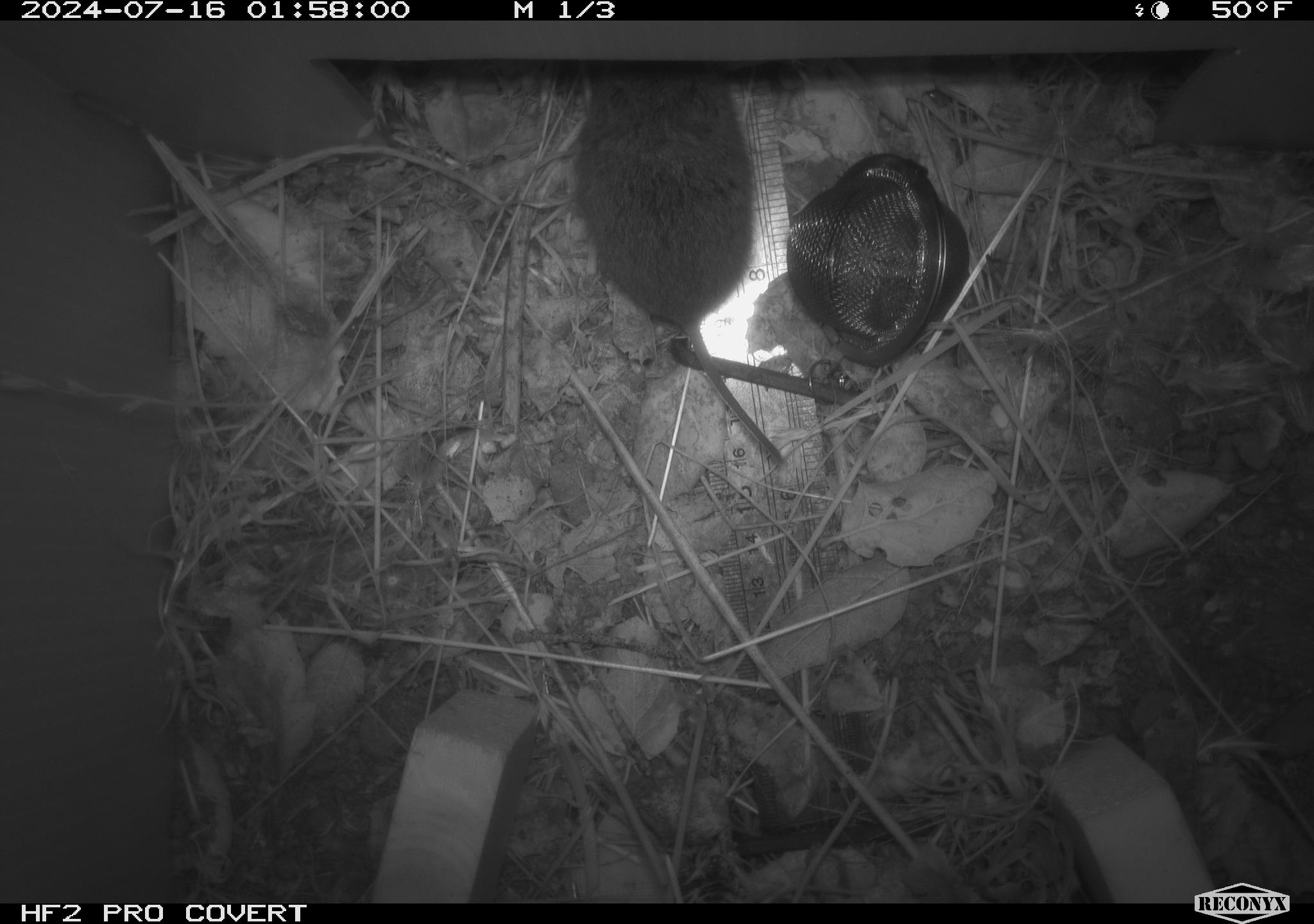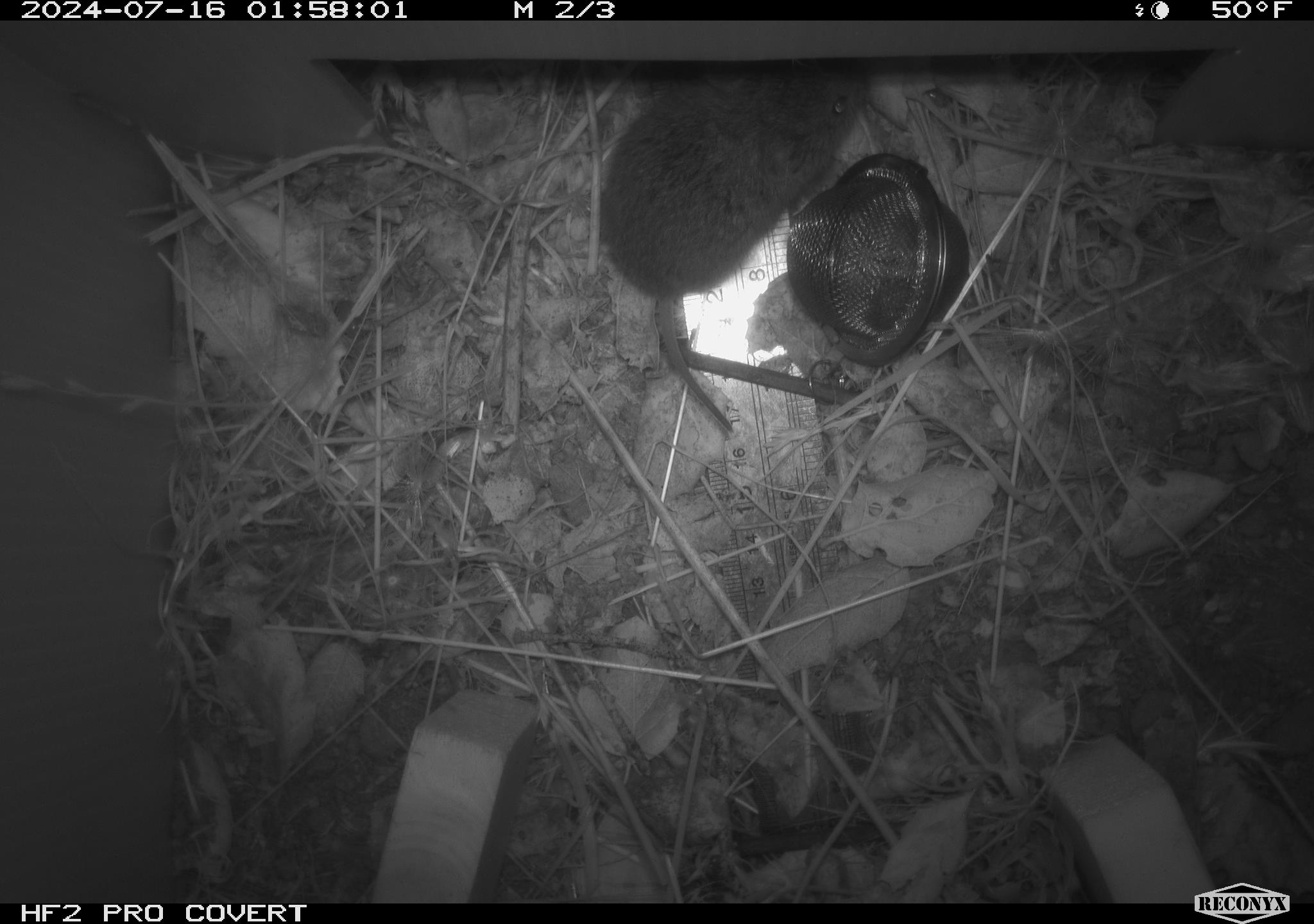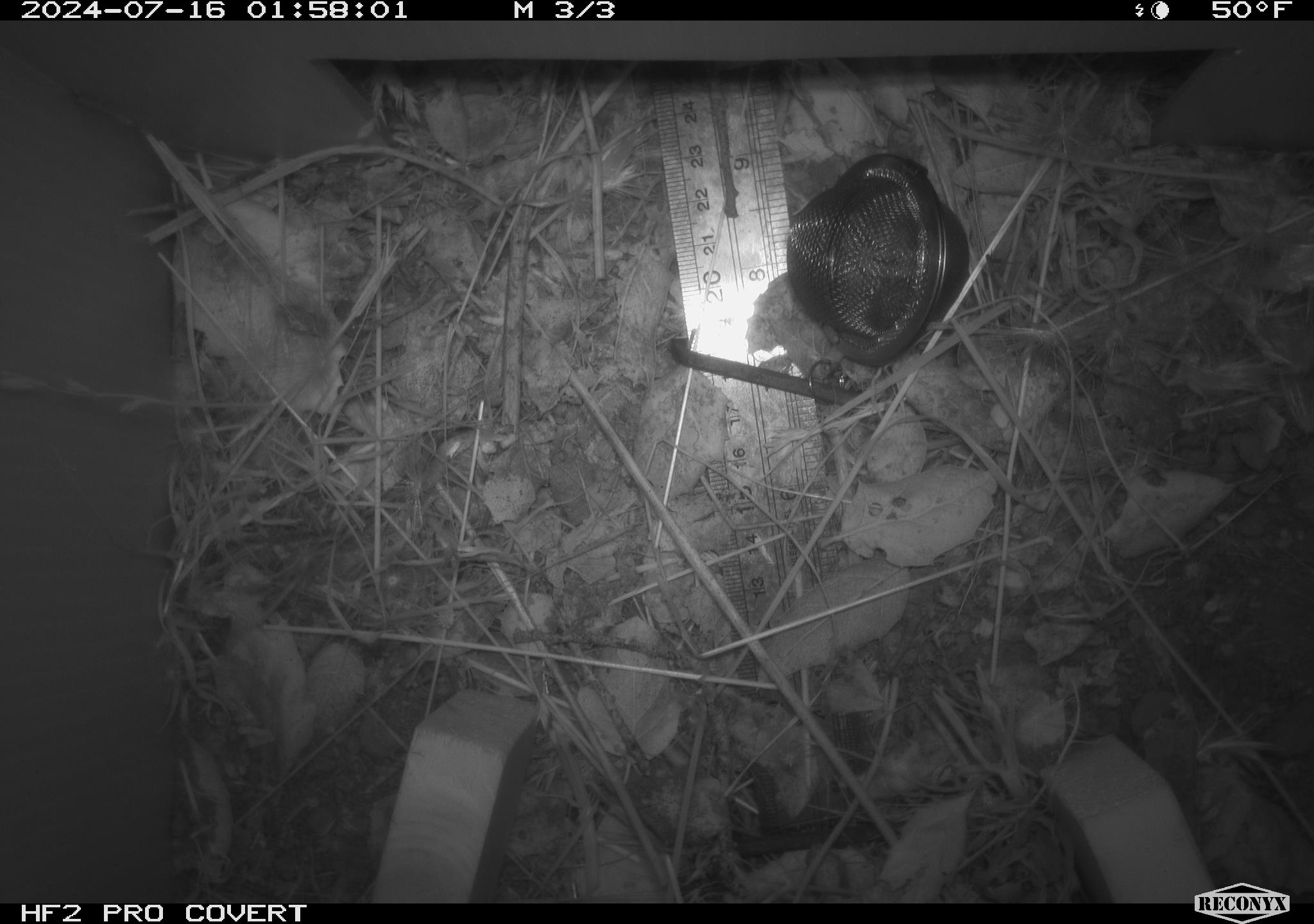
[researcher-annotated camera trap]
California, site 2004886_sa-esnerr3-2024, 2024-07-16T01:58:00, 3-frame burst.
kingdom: Animalia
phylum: Chordata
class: Mammalia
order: Rodentia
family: Cricetidae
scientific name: Cricetidae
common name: hamsters, voles, lemmings, and allies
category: cricetidae family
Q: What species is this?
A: Cricetidae family (hamsters, voles, lemmings, and allies) (Cricetidae).